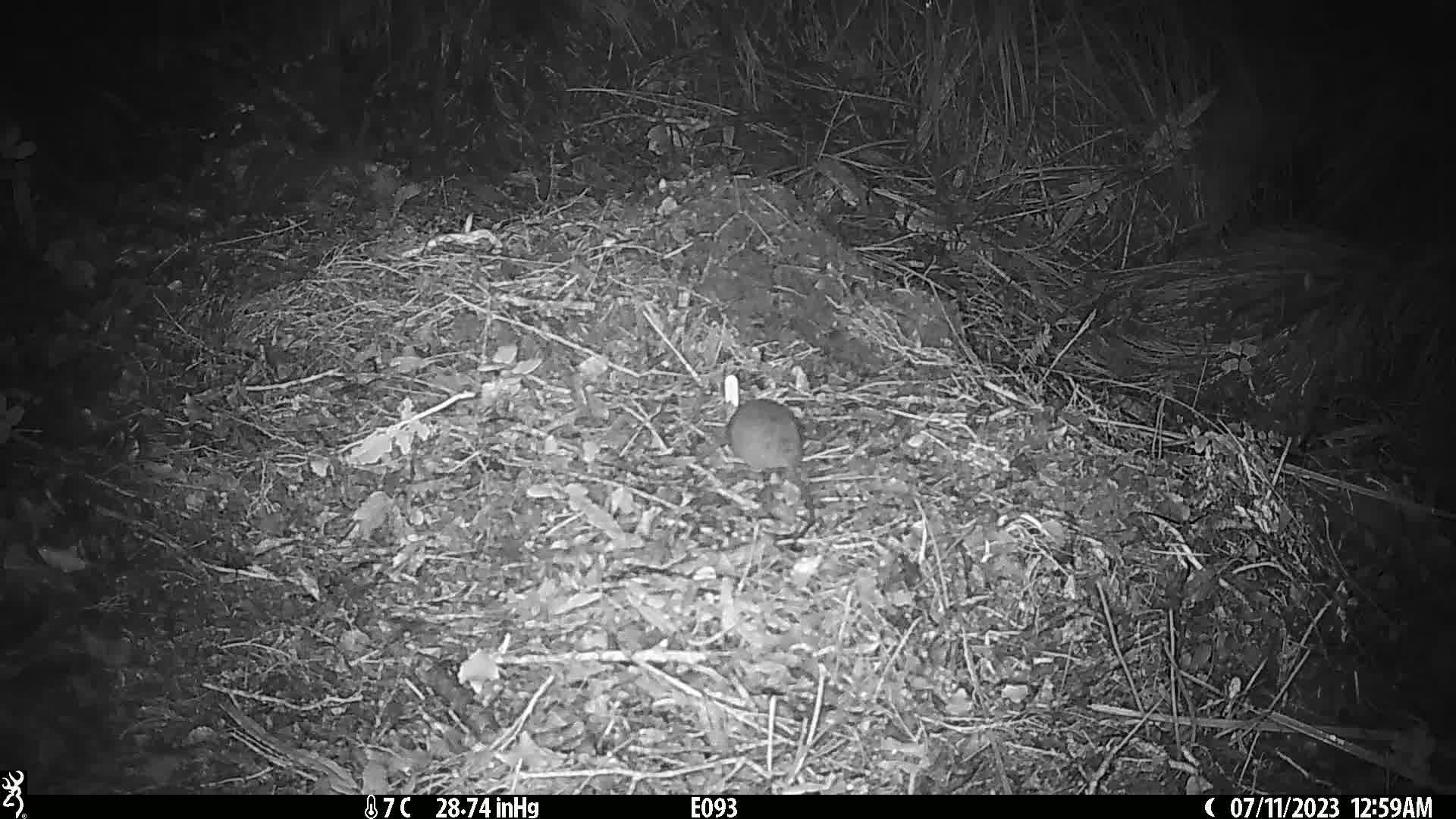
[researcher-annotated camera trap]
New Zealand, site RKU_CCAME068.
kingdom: Animalia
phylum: Chordata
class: Mammalia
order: Rodentia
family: Muridae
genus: Rattus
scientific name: Rattus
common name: rat